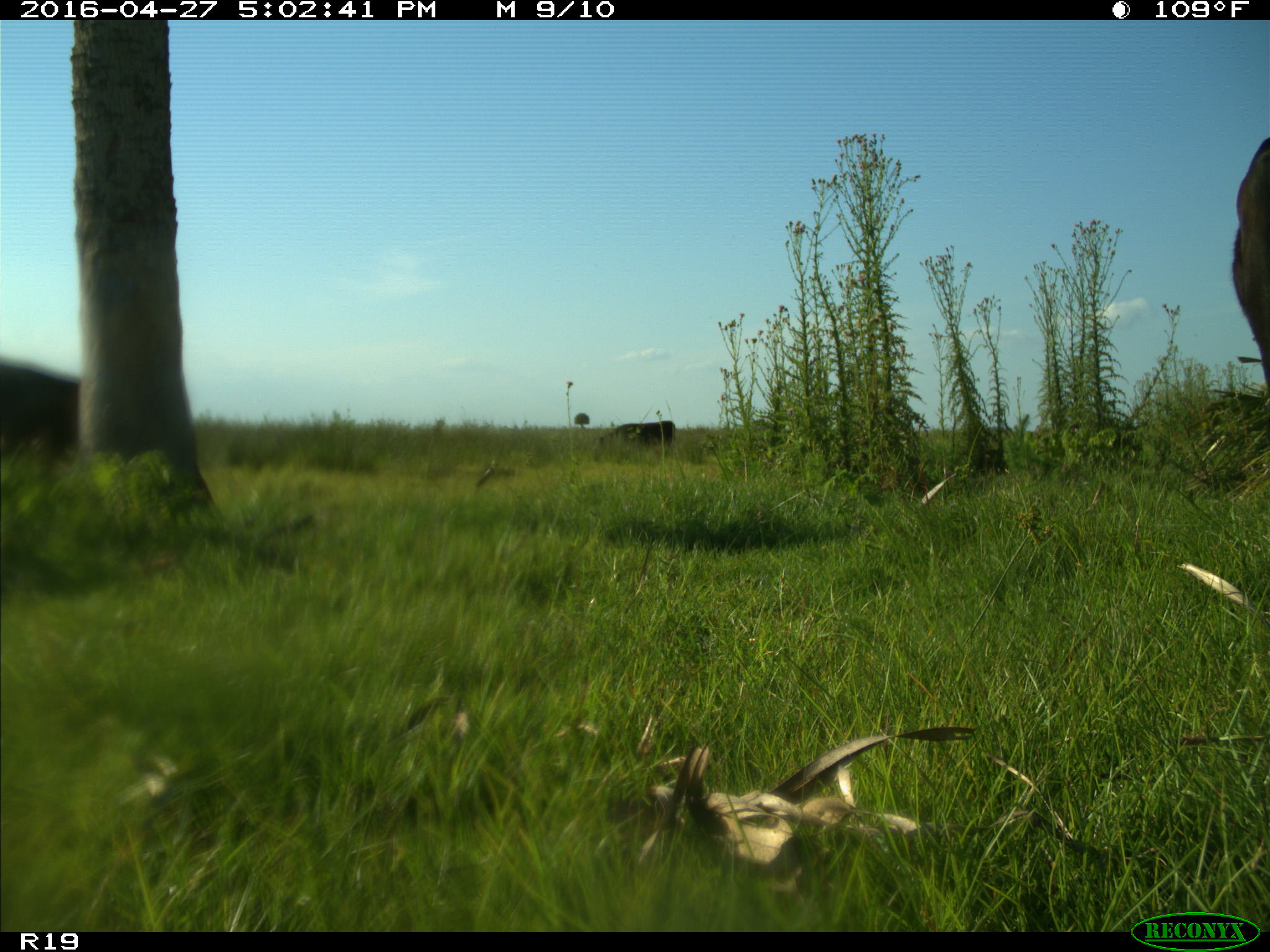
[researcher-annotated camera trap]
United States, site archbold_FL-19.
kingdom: Animalia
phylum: Chordata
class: Mammalia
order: Artiodactyla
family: Bovidae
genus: Bos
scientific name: Bos taurus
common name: domestic cow